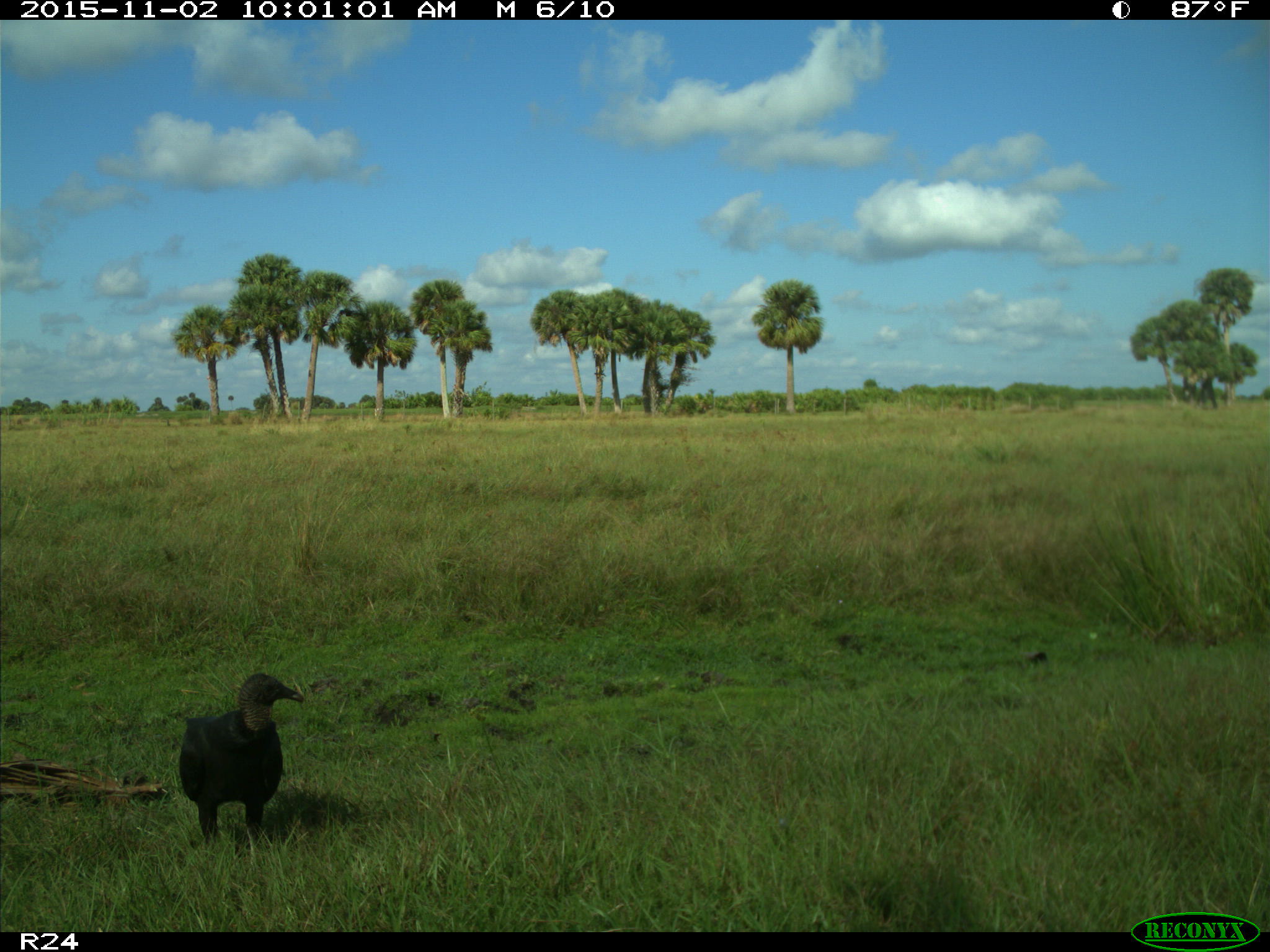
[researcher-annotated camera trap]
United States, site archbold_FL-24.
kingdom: Animalia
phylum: Chordata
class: Aves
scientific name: Aves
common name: birds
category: unidentified bird